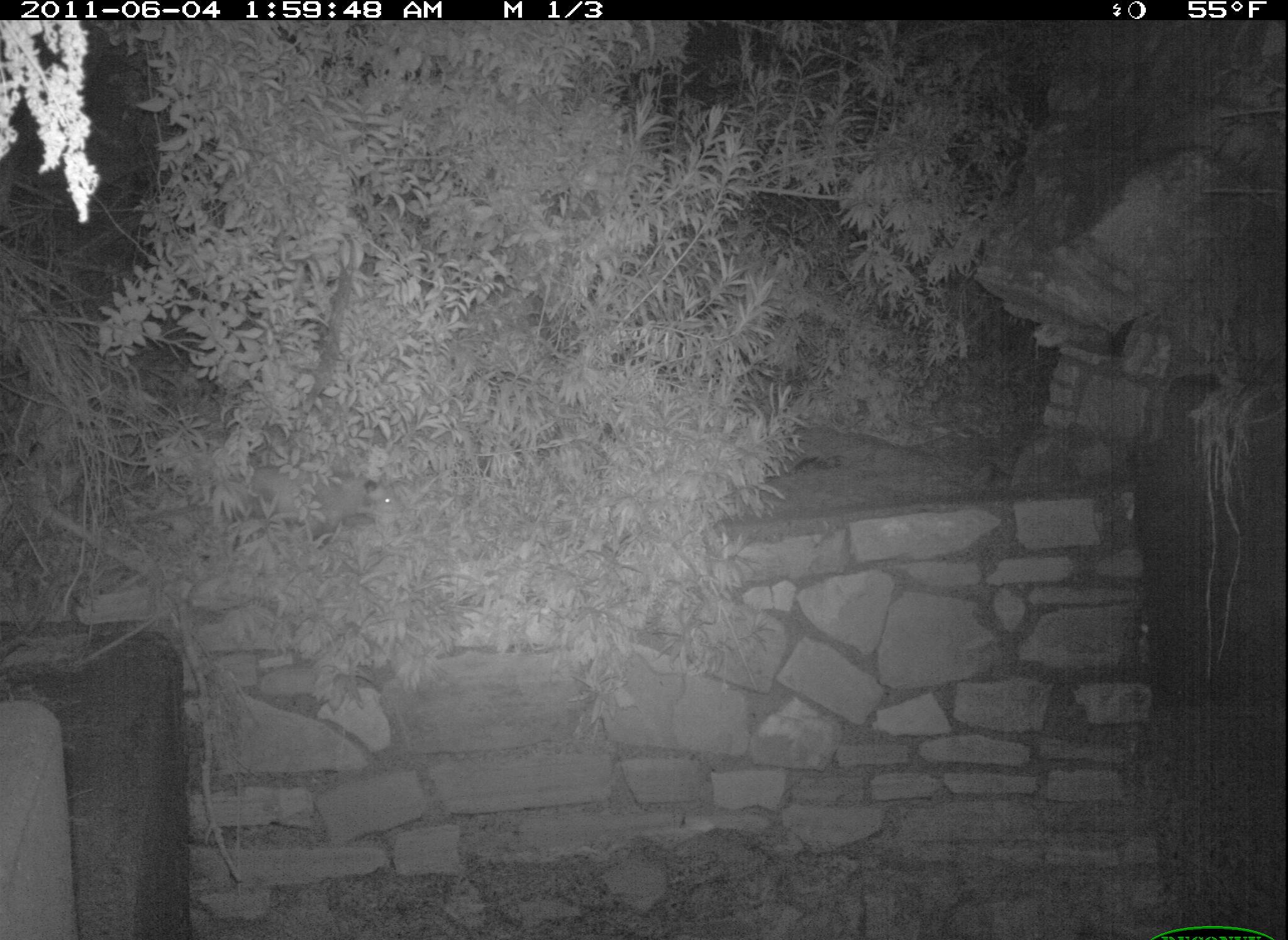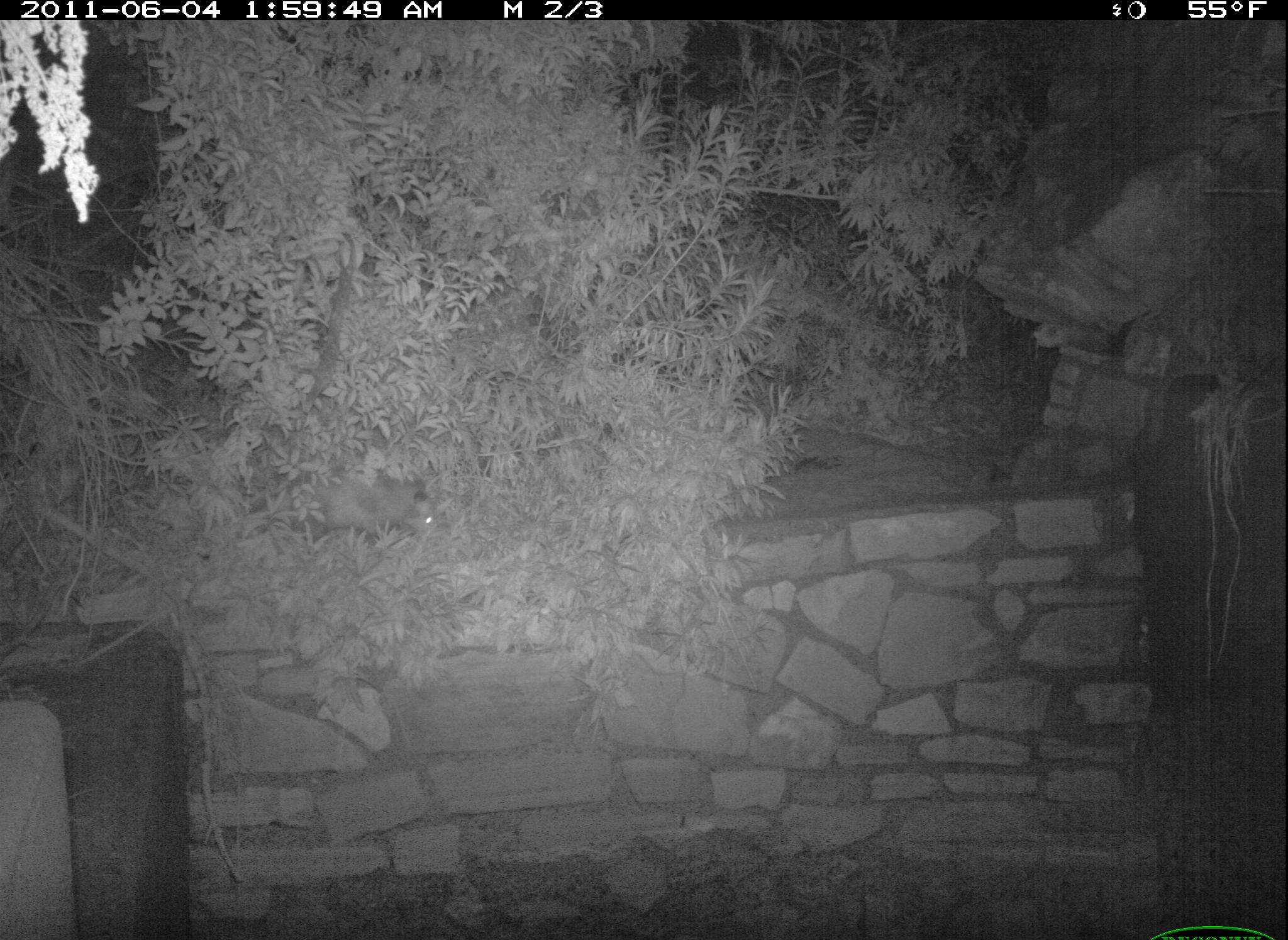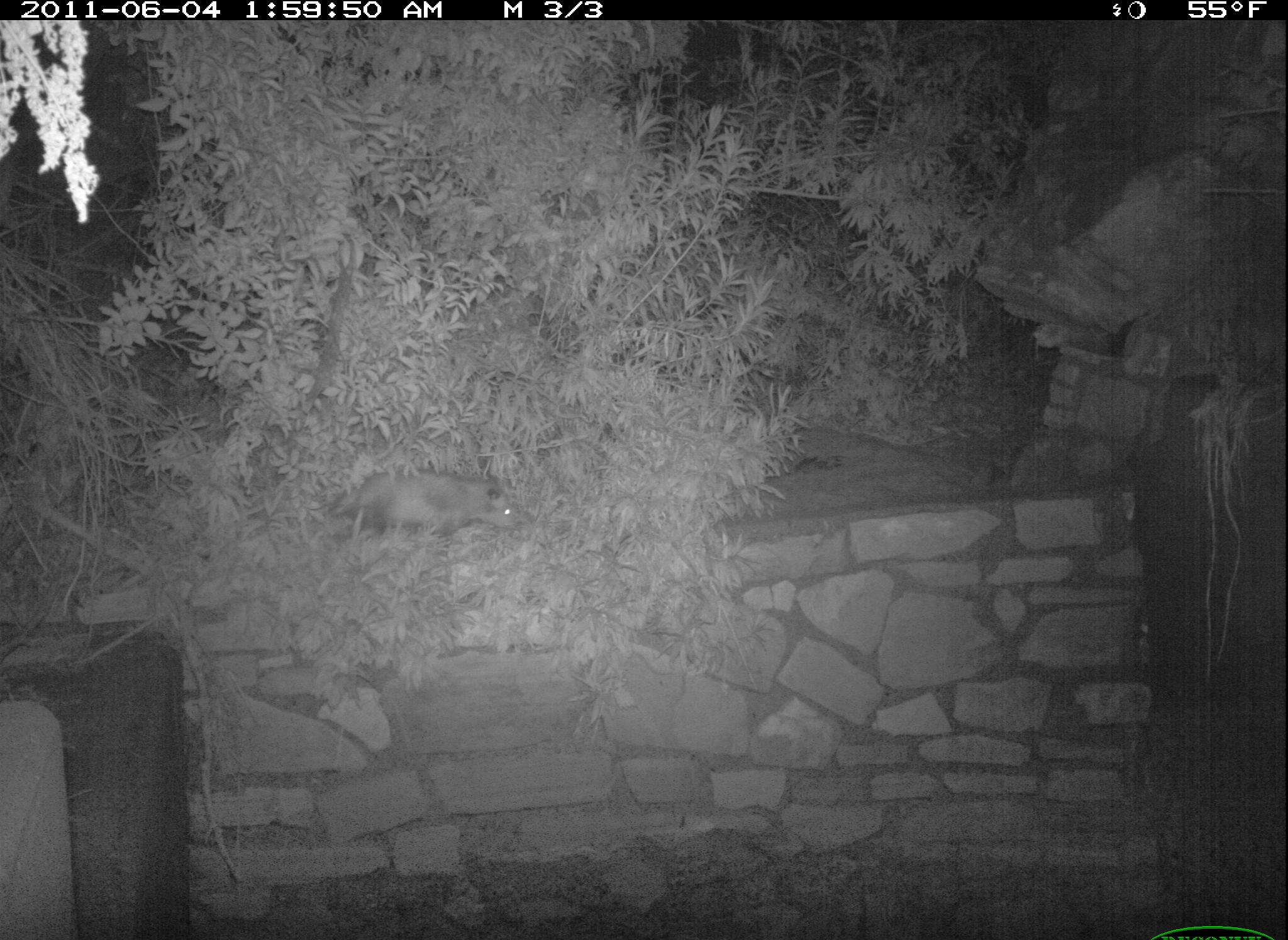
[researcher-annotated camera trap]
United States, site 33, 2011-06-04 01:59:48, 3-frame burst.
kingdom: Animalia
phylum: Chordata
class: Mammalia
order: Didelphimorphia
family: Didelphidae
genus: Didelphis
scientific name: Didelphis virginiana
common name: virginia opossum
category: opossum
Opossum (virginia opossum) (Didelphis virginiana).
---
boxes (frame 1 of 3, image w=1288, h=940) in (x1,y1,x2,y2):
opossum: (204,459,419,552)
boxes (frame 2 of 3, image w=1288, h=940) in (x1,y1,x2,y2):
opossum: (243,467,443,561)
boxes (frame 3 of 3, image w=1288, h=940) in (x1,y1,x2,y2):
opossum: (309,462,528,549)